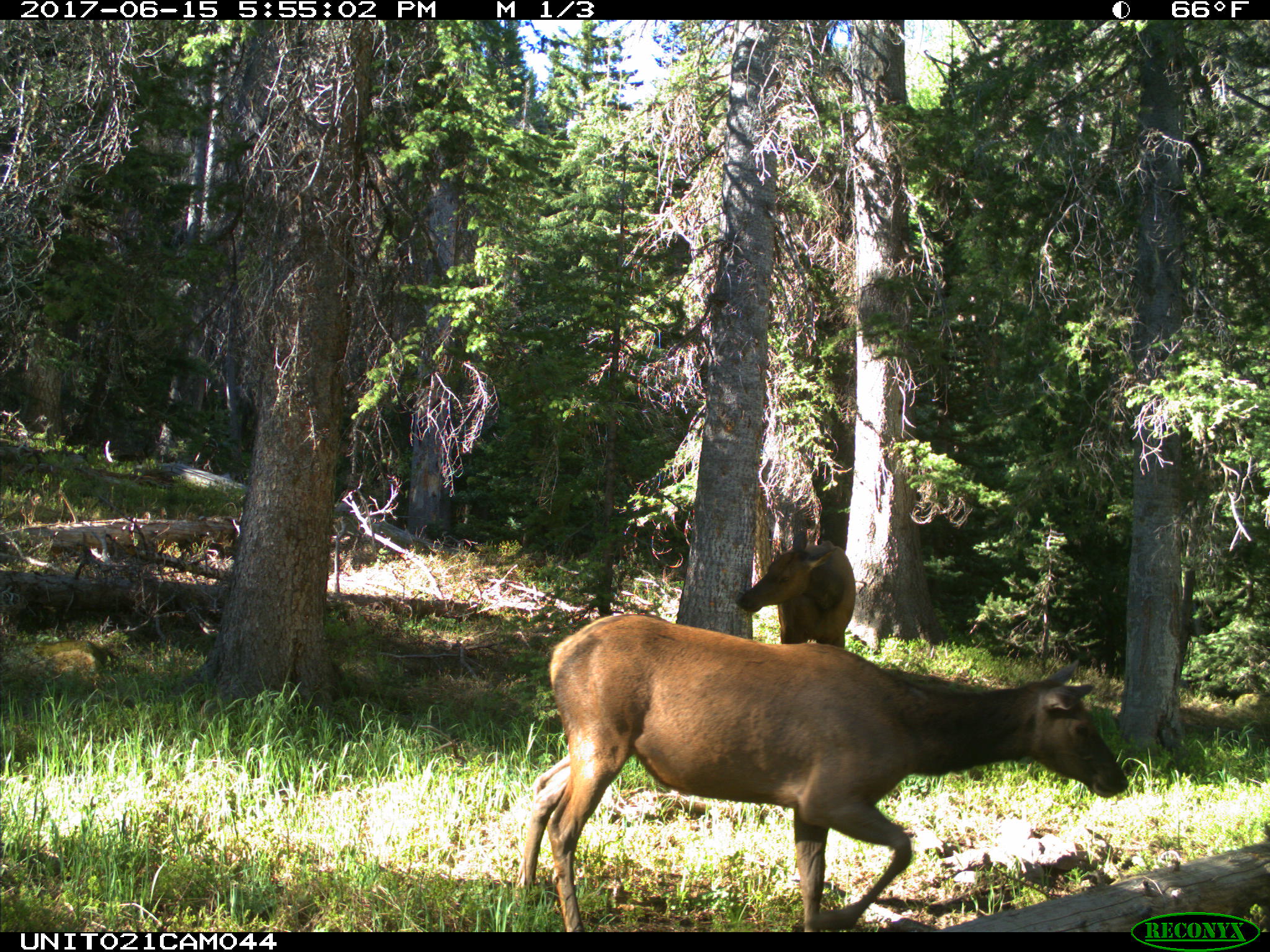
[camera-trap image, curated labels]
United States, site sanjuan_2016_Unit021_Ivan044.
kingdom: Animalia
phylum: Chordata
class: Mammalia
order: Artiodactyla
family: Cervidae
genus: Cervus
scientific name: Cervus elaphus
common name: red deer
Cervus elaphus (red deer).